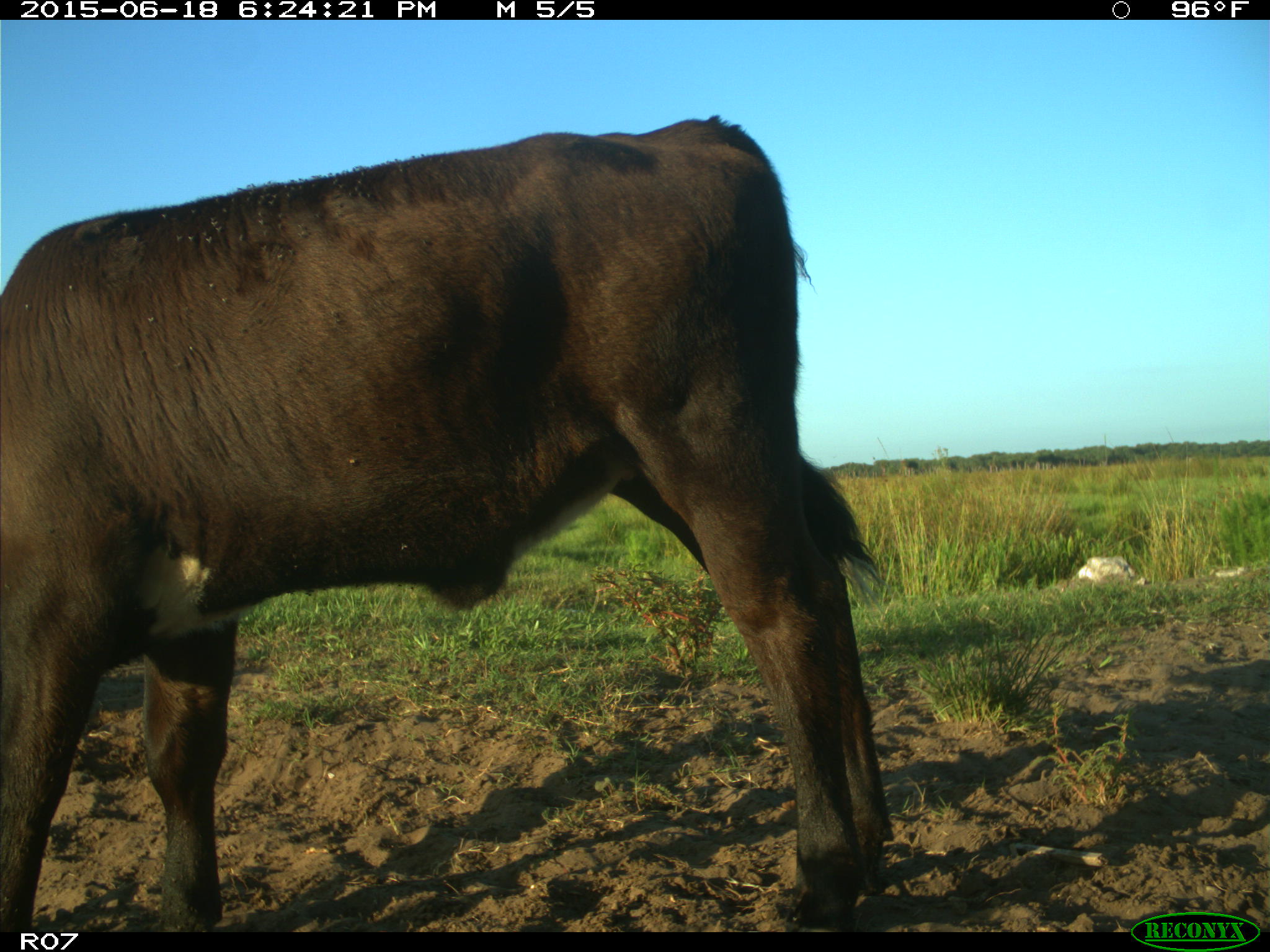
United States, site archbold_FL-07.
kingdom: Animalia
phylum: Chordata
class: Mammalia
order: Artiodactyla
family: Bovidae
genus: Bos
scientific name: Bos taurus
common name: domestic cow